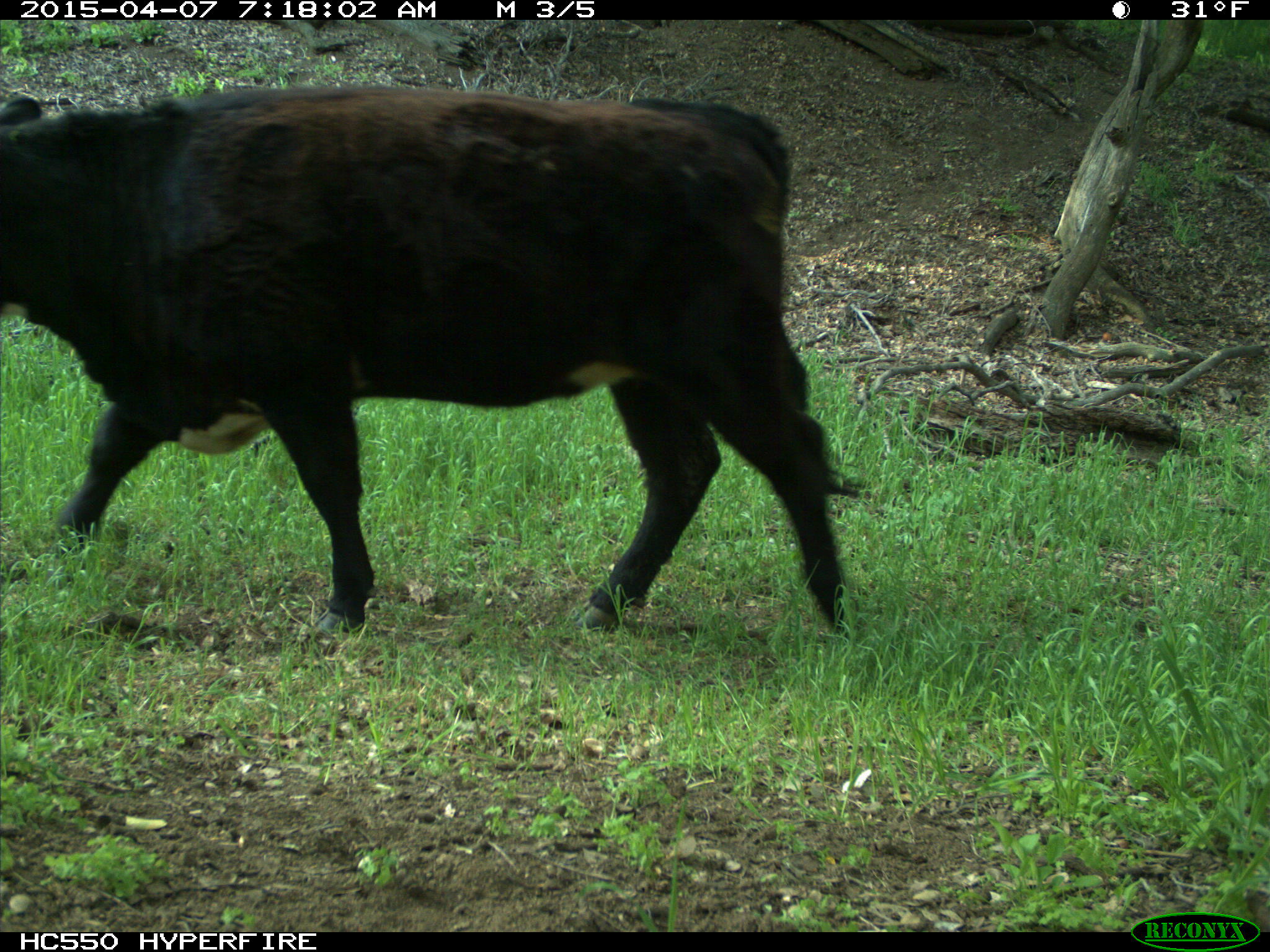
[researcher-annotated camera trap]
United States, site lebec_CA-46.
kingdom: Animalia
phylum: Chordata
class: Mammalia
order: Artiodactyla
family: Bovidae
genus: Bos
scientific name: Bos taurus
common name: domestic cow